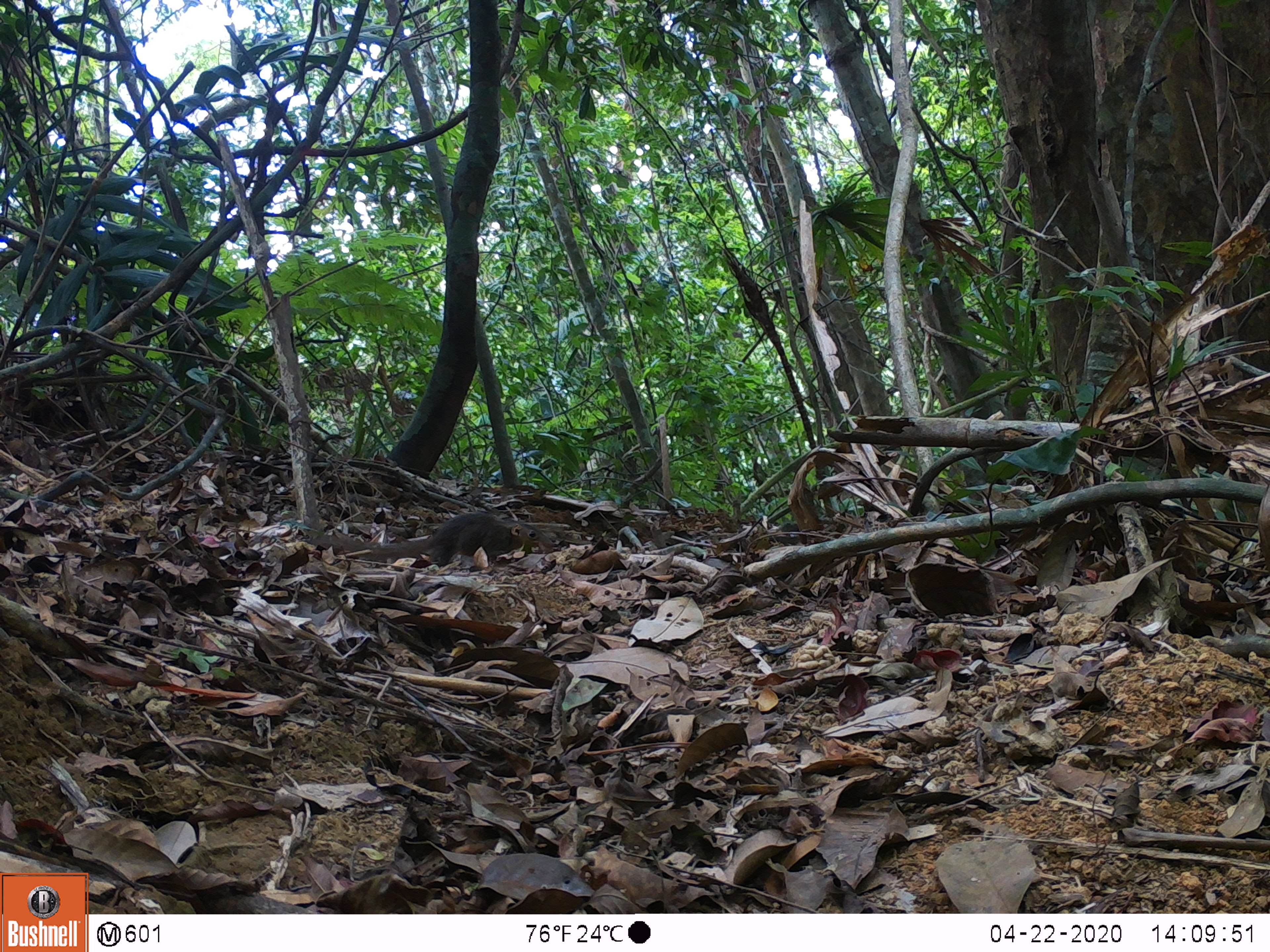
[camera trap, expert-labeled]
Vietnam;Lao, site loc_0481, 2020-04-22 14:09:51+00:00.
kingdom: Animalia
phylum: Chordata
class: Mammalia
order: Scandentia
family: Tupaiidae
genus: Tupaia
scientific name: Tupaia belangeri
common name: northern treeshrew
Northern treeshrew (Tupaia belangeri). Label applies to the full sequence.